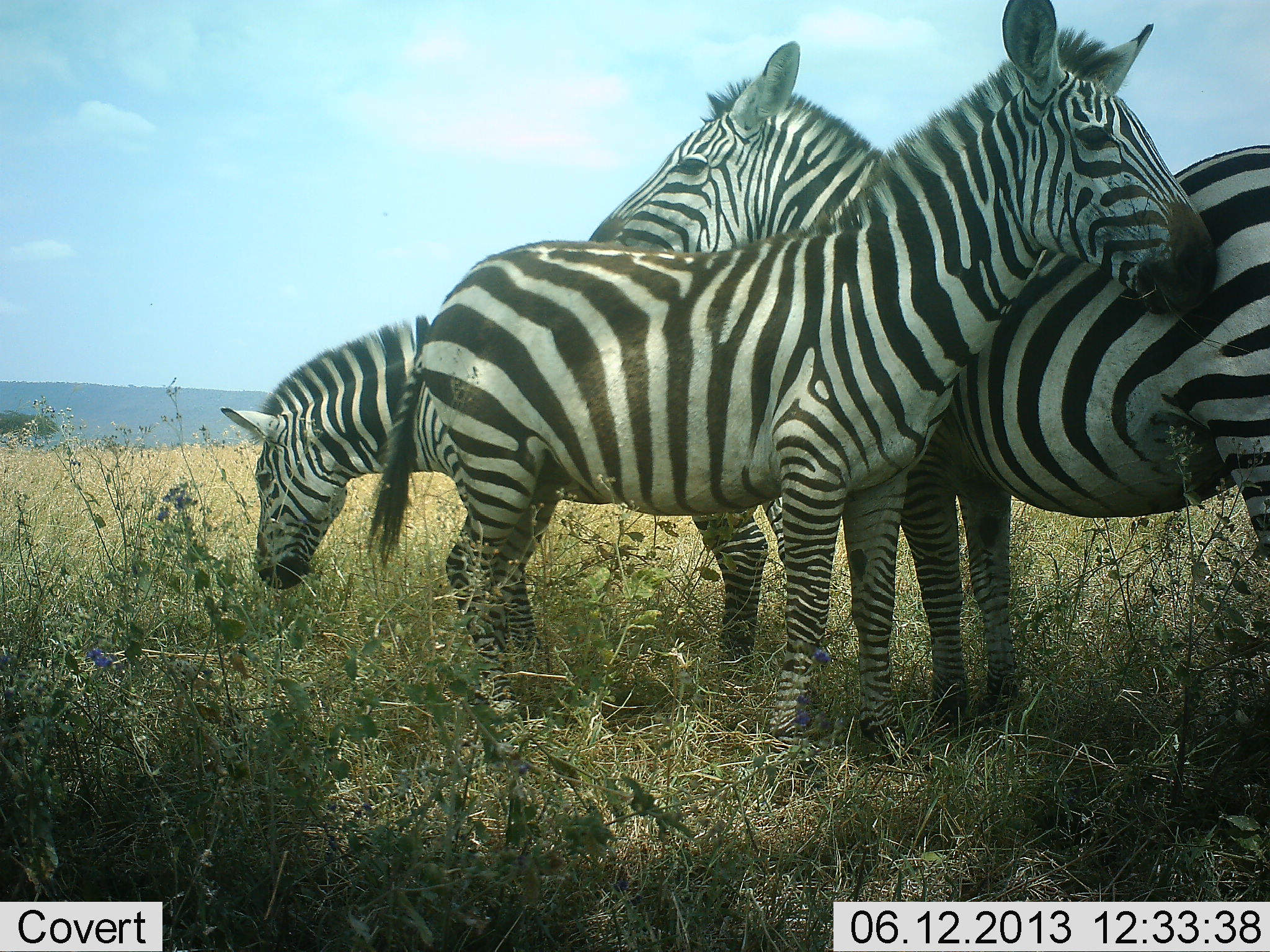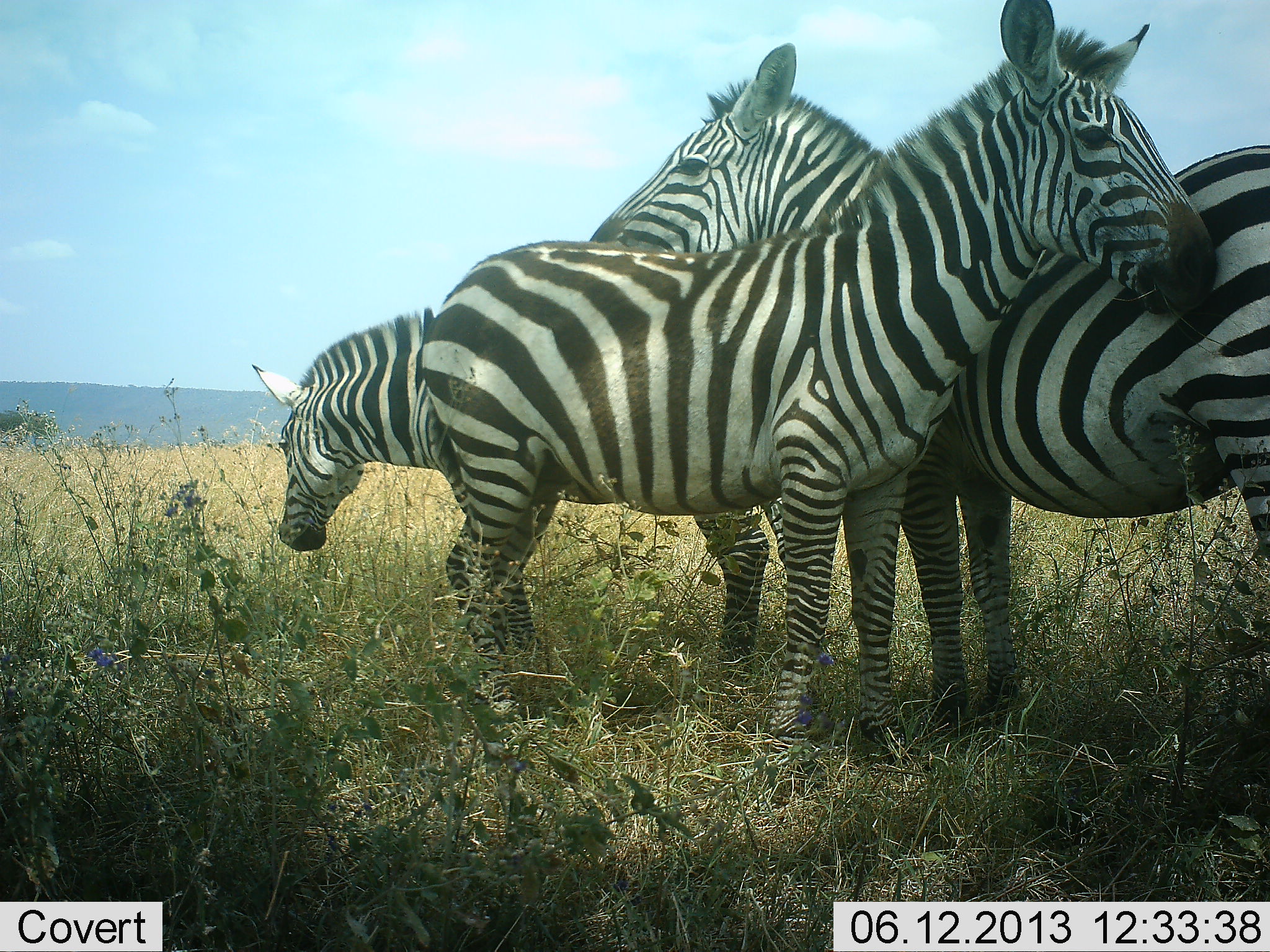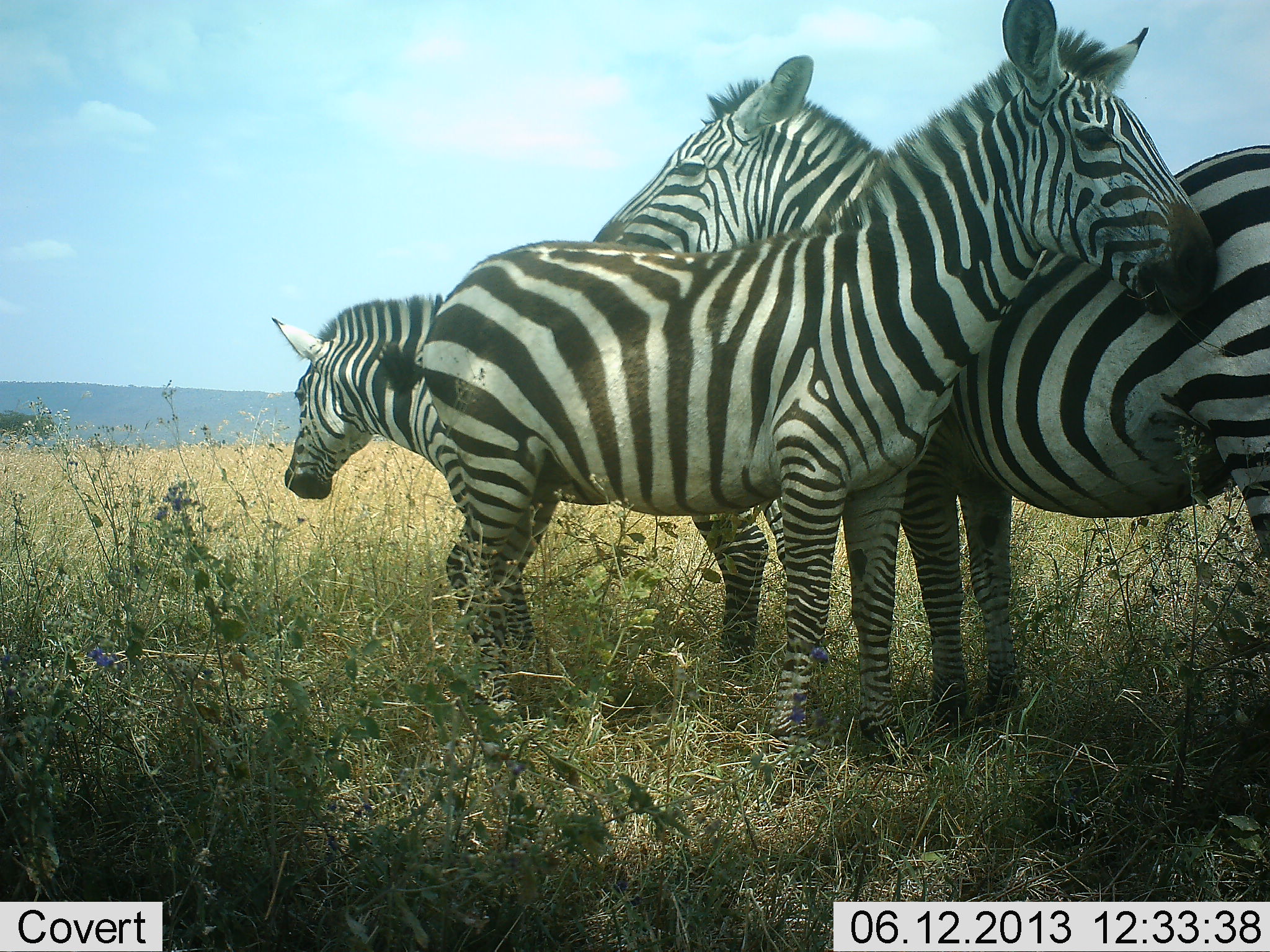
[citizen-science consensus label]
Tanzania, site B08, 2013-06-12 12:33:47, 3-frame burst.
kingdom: Animalia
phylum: Chordata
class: Mammalia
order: Perissodactyla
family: Equidae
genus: Equus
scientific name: Equus quagga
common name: plains zebra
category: zebra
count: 3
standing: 90%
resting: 0%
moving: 0%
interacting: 30%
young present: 0%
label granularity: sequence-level